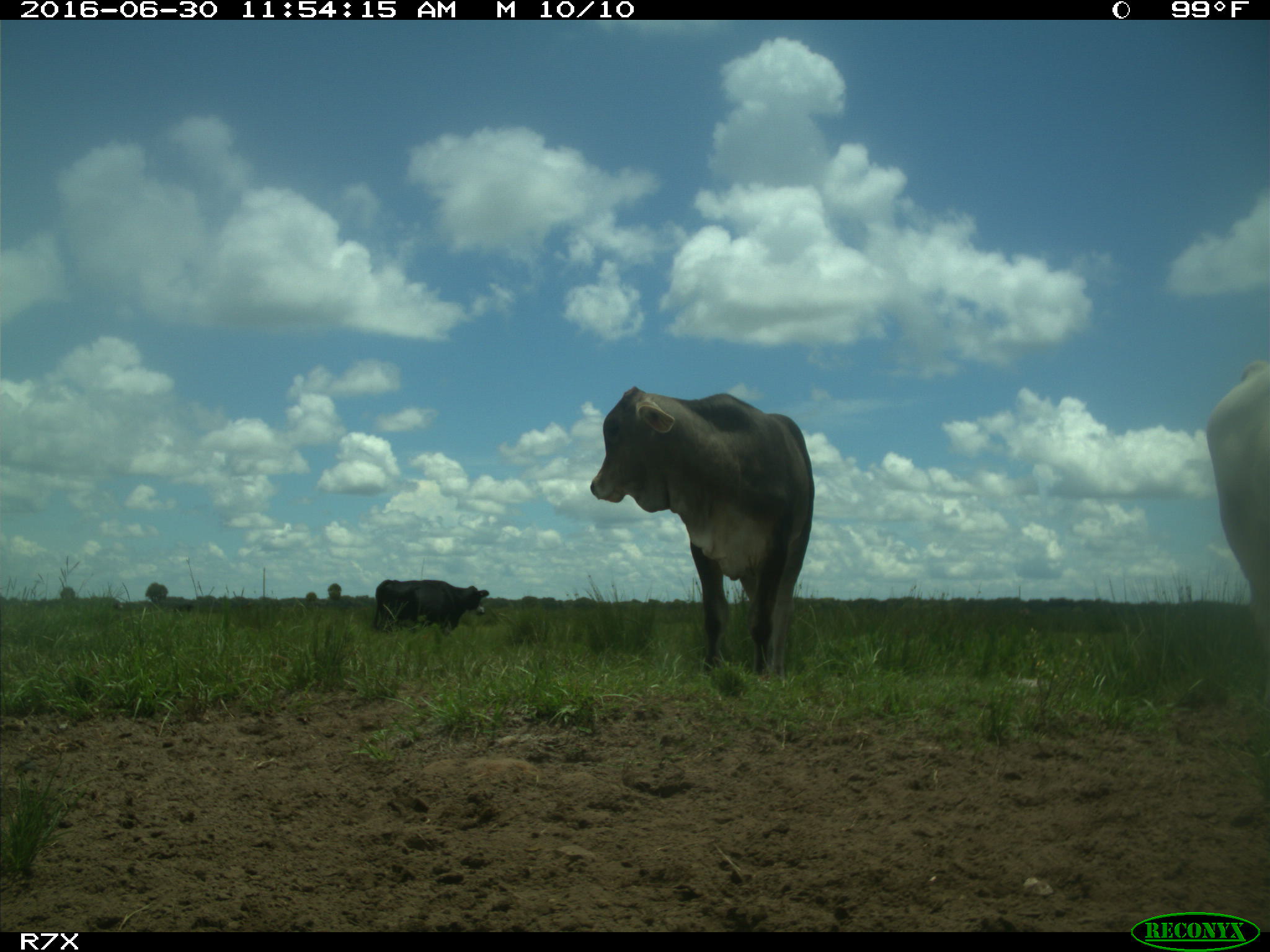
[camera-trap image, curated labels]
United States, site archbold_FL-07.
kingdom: Animalia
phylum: Chordata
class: Mammalia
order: Artiodactyla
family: Bovidae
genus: Bos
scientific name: Bos taurus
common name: domestic cow